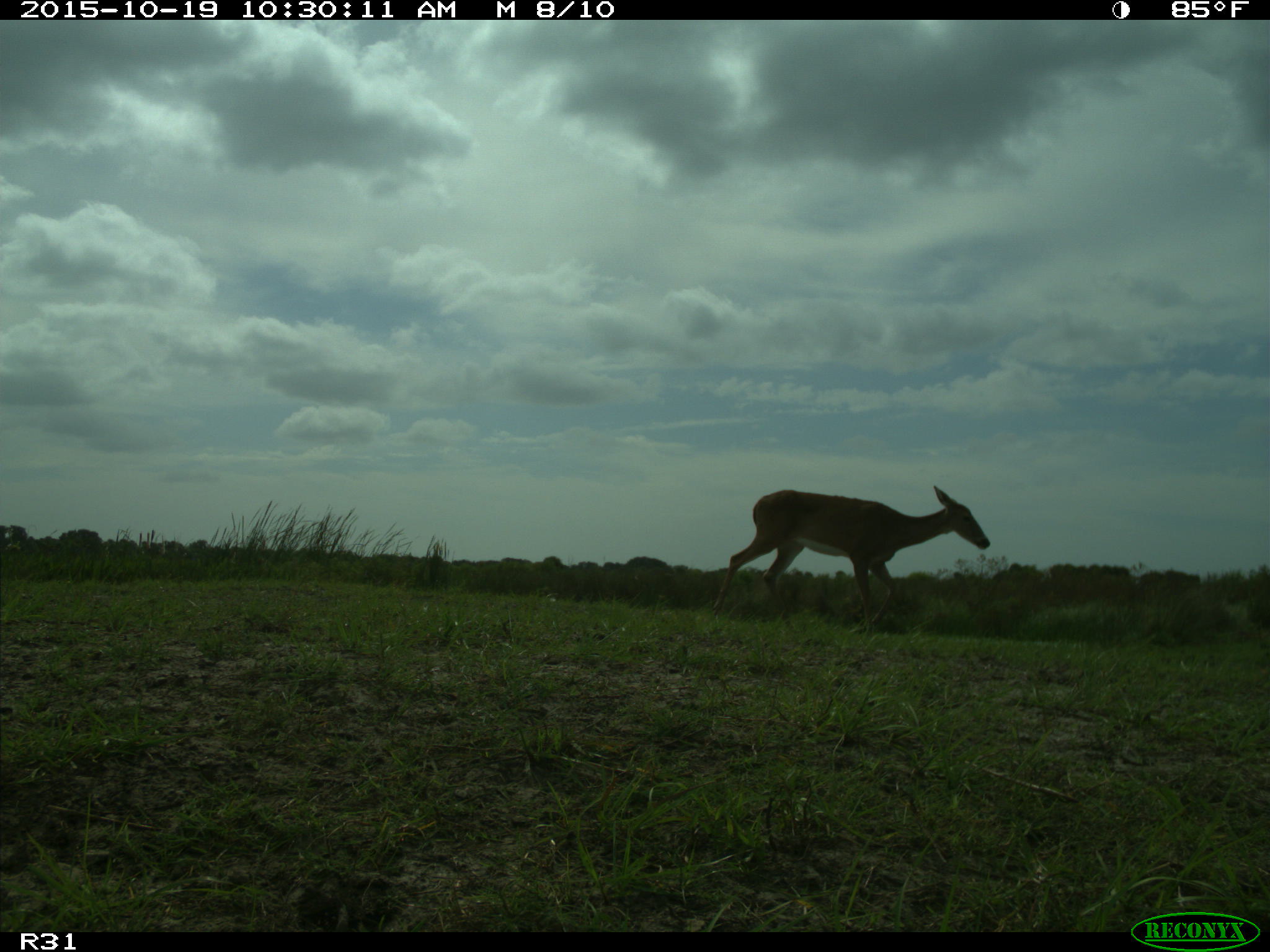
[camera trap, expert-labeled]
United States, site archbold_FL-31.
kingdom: Animalia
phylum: Chordata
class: Mammalia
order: Artiodactyla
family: Cervidae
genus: Odocoileus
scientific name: Odocoileus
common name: deer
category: unidentified deer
Unidentified deer (deer) (Odocoileus).